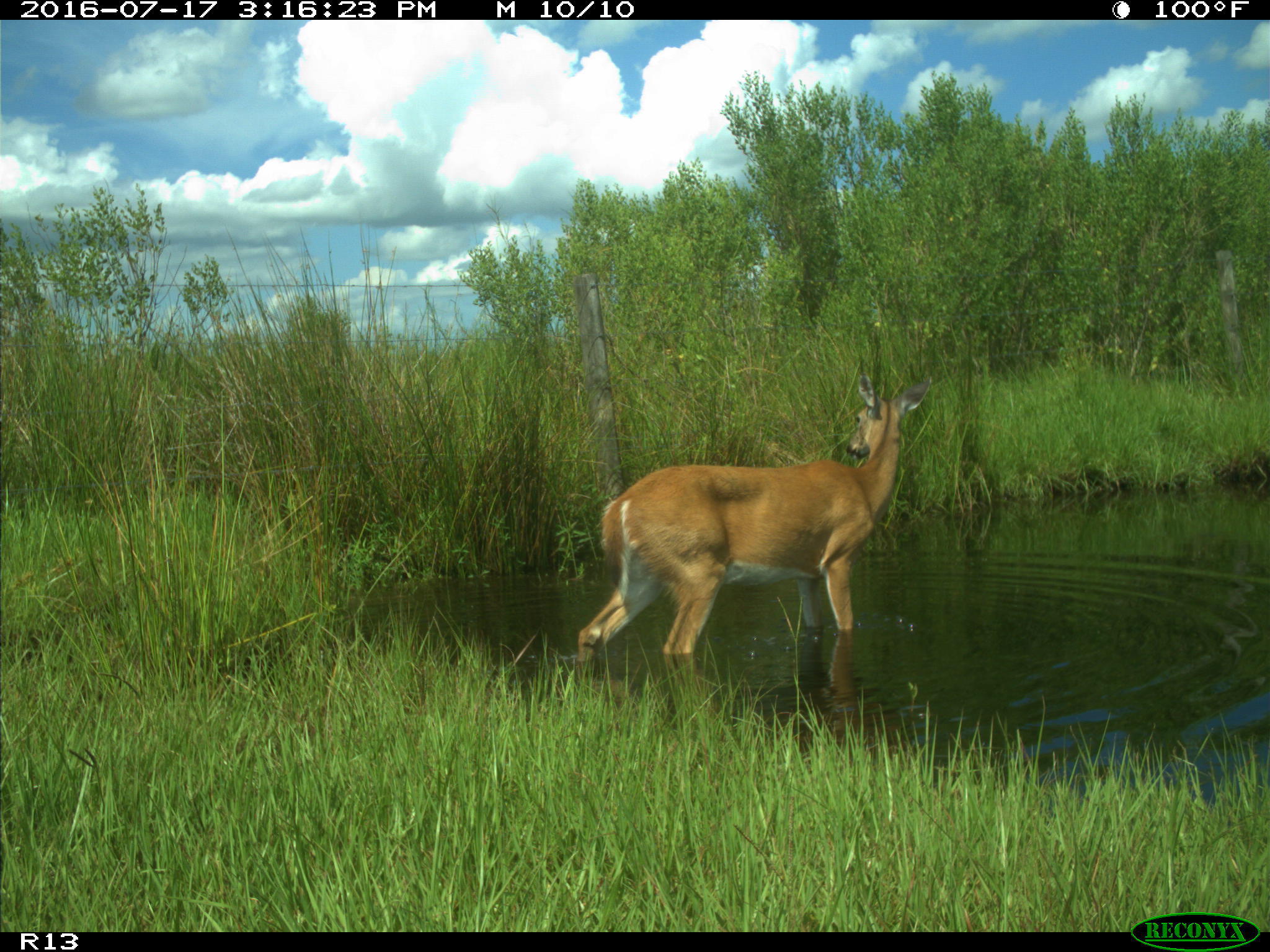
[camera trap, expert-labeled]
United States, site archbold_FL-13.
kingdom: Animalia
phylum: Chordata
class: Mammalia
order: Artiodactyla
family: Cervidae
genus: Odocoileus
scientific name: Odocoileus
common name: deer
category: unidentified deer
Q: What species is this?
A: Unidentified deer (deer) (Odocoileus).